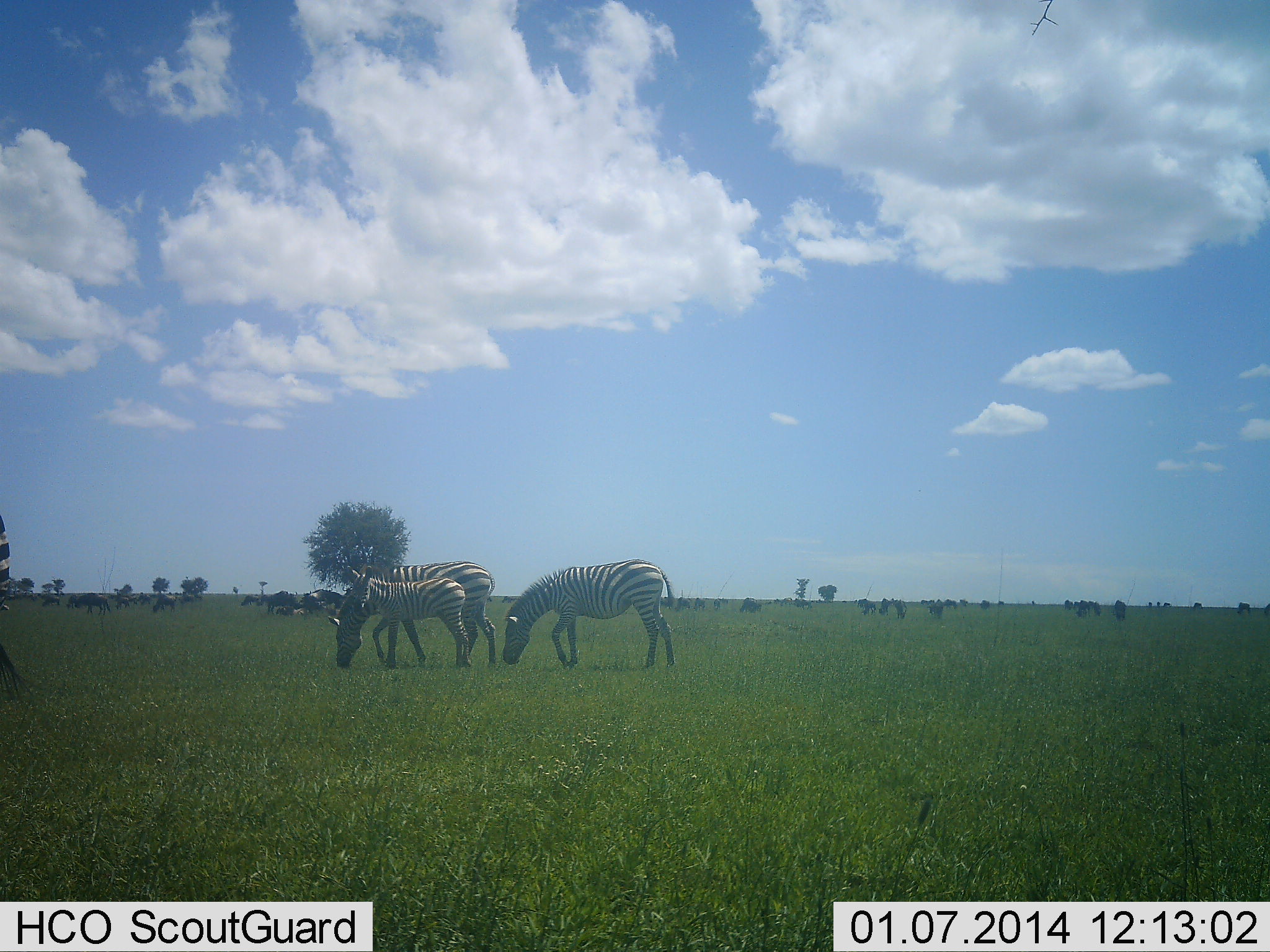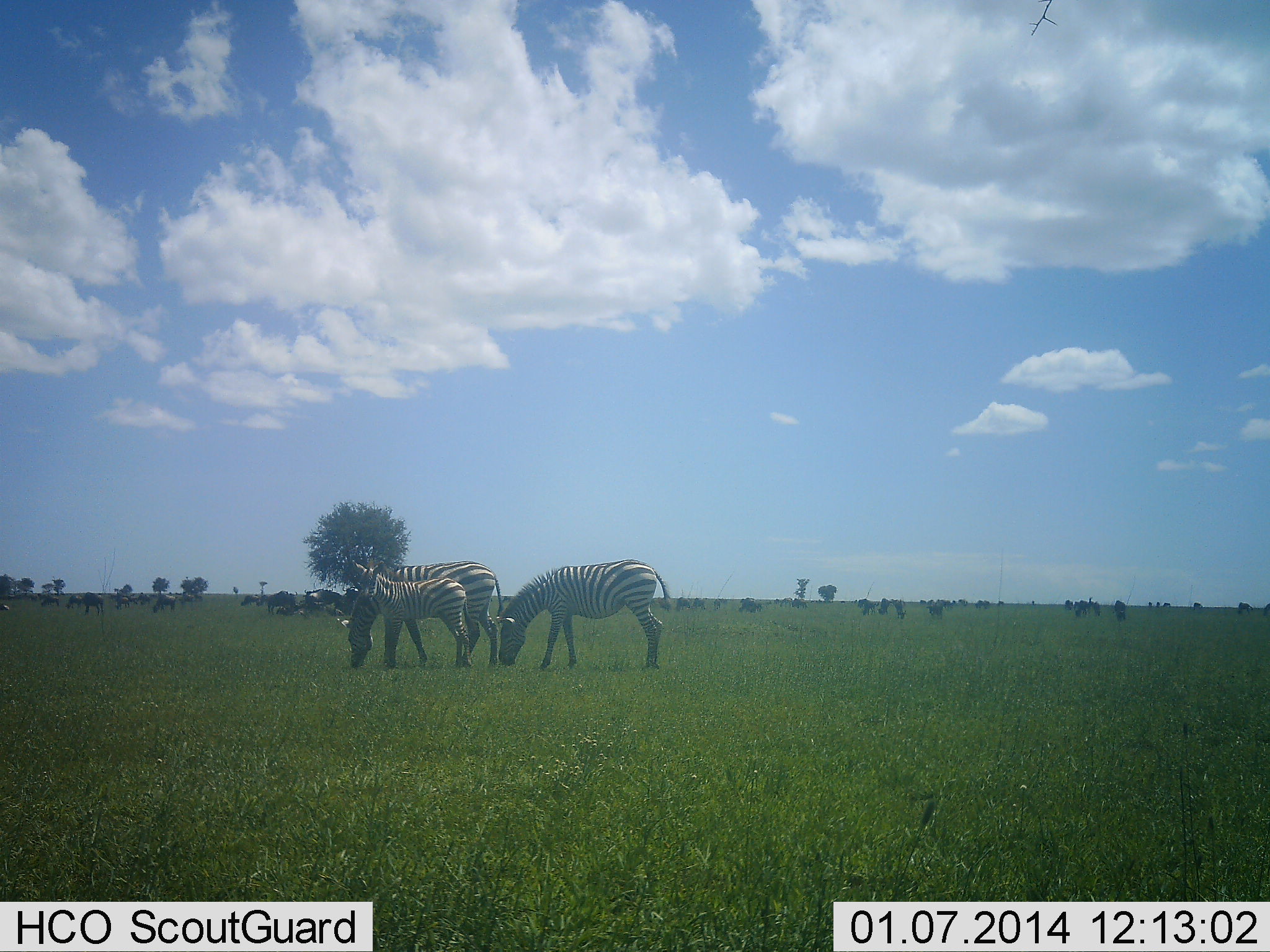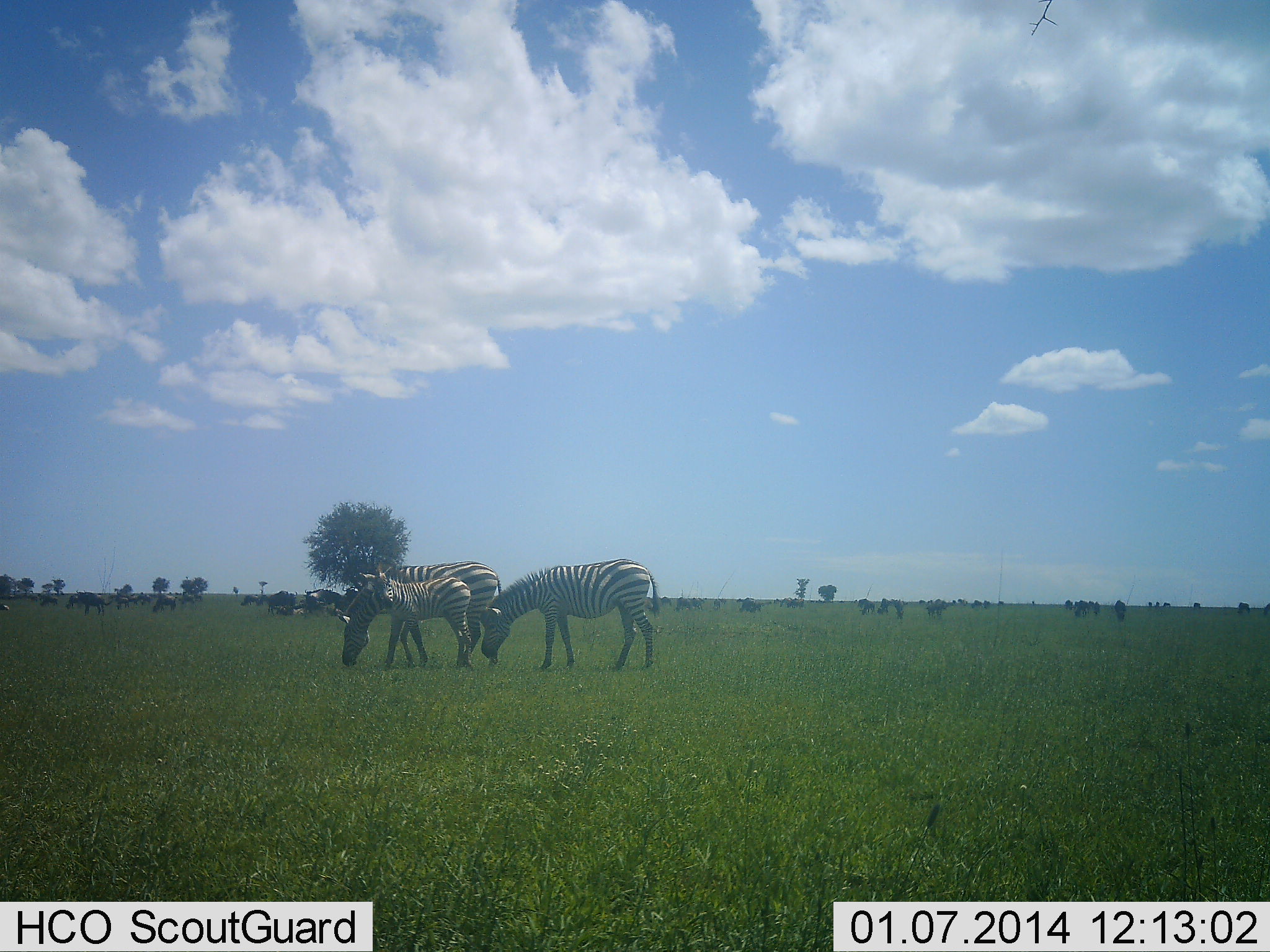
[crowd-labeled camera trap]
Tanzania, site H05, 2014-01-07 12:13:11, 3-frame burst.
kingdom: Animalia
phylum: Chordata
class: Mammalia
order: Perissodactyla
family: Equidae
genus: Equus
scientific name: Equus quagga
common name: plains zebra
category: zebra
Zebra (plains zebra) (Equus quagga), count 4. Behavior (volunteer vote fractions): standing 73%, resting 0%, moving 13%, interacting 0%. Young present (vote fraction): 87%. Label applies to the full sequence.